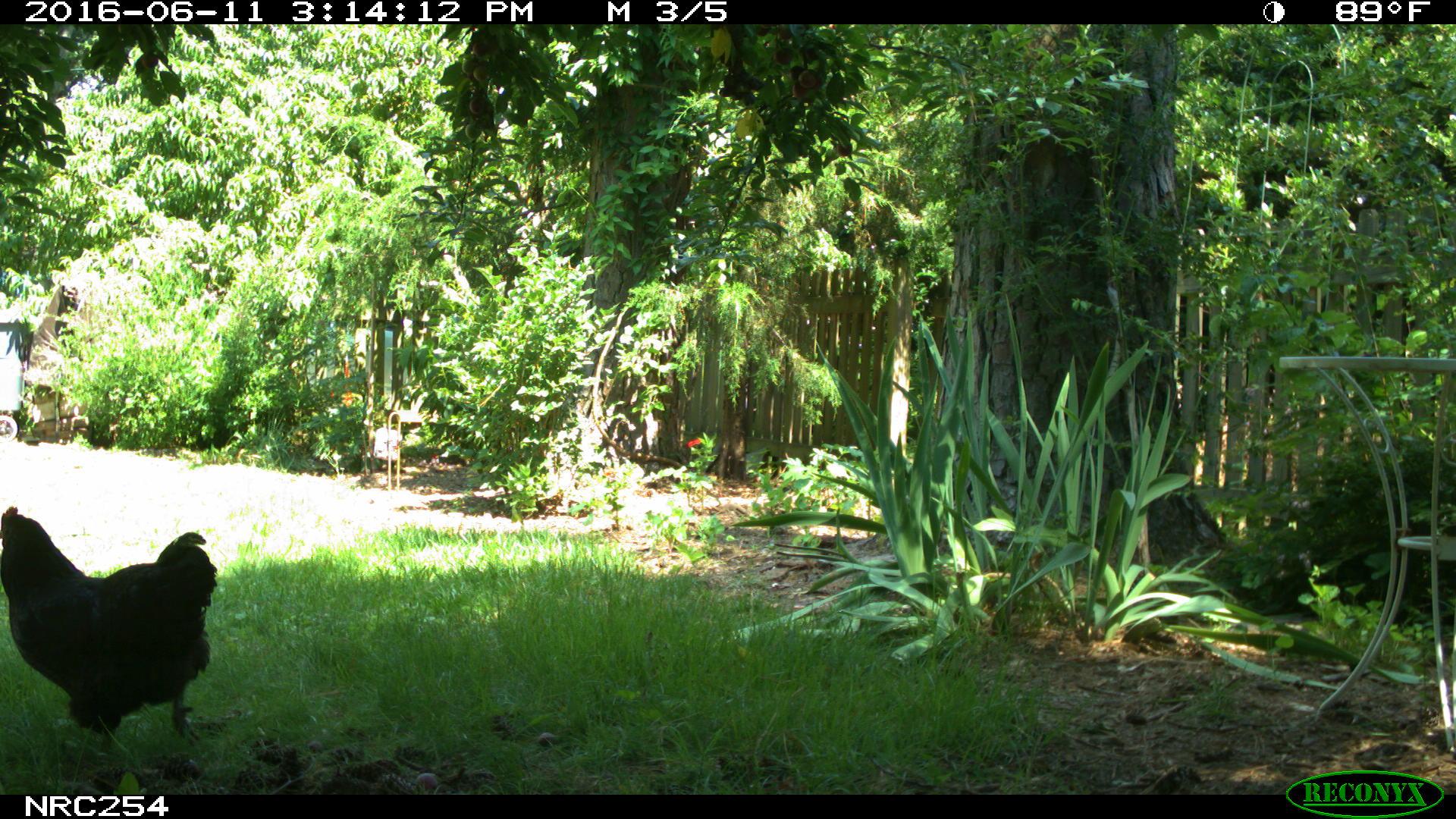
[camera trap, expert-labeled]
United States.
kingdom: Animalia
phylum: Chordata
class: Aves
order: Galliformes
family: Phasianidae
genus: Gallus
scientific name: Gallus gallus domesticus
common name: domestic chicken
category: Chicken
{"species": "Chicken (domestic chicken) (Gallus gallus domesticus)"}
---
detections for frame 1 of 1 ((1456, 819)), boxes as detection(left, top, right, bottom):
Chicken: detection(3, 506, 220, 765)